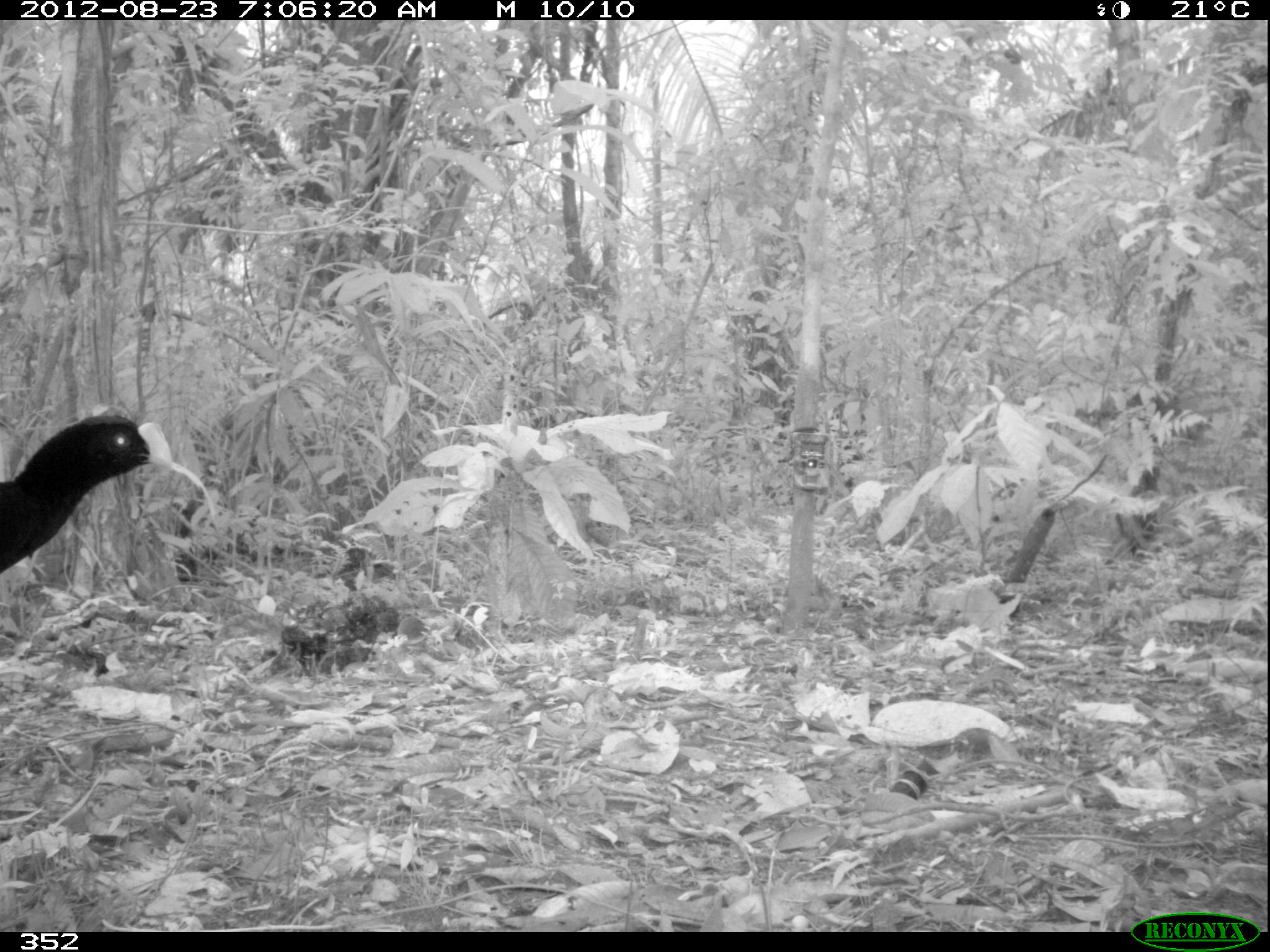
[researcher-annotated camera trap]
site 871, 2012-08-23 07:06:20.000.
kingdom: Animalia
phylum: Chordata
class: Aves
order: Galliformes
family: Cracidae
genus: Mitu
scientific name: Mitu tuberosum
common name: razor-billed curassow